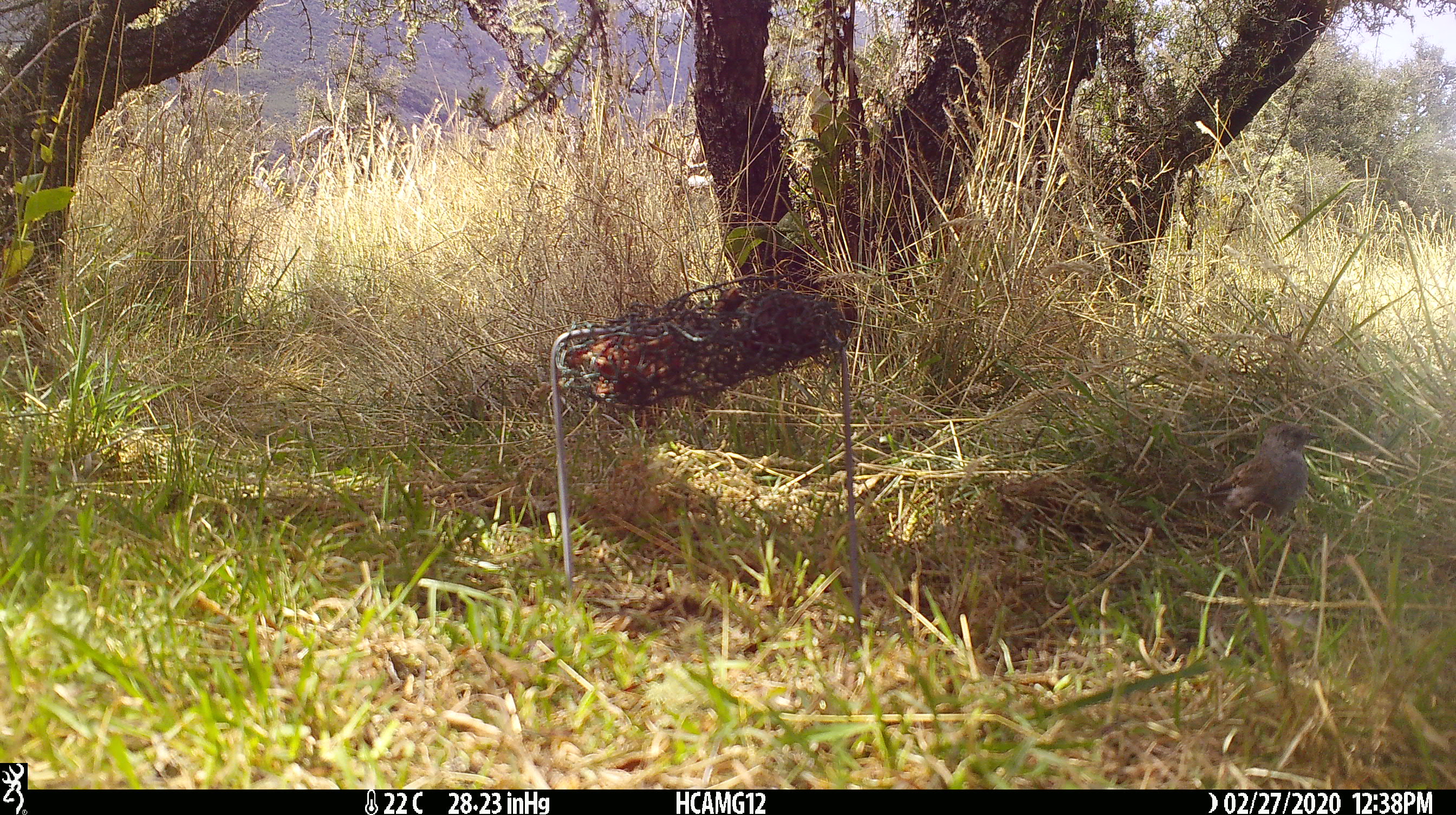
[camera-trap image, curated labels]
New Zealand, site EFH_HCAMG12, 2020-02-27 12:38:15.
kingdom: Animalia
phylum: Chordata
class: Mammalia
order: Rodentia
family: Muridae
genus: Mus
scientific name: Mus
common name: mouse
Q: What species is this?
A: Mouse (Mus).